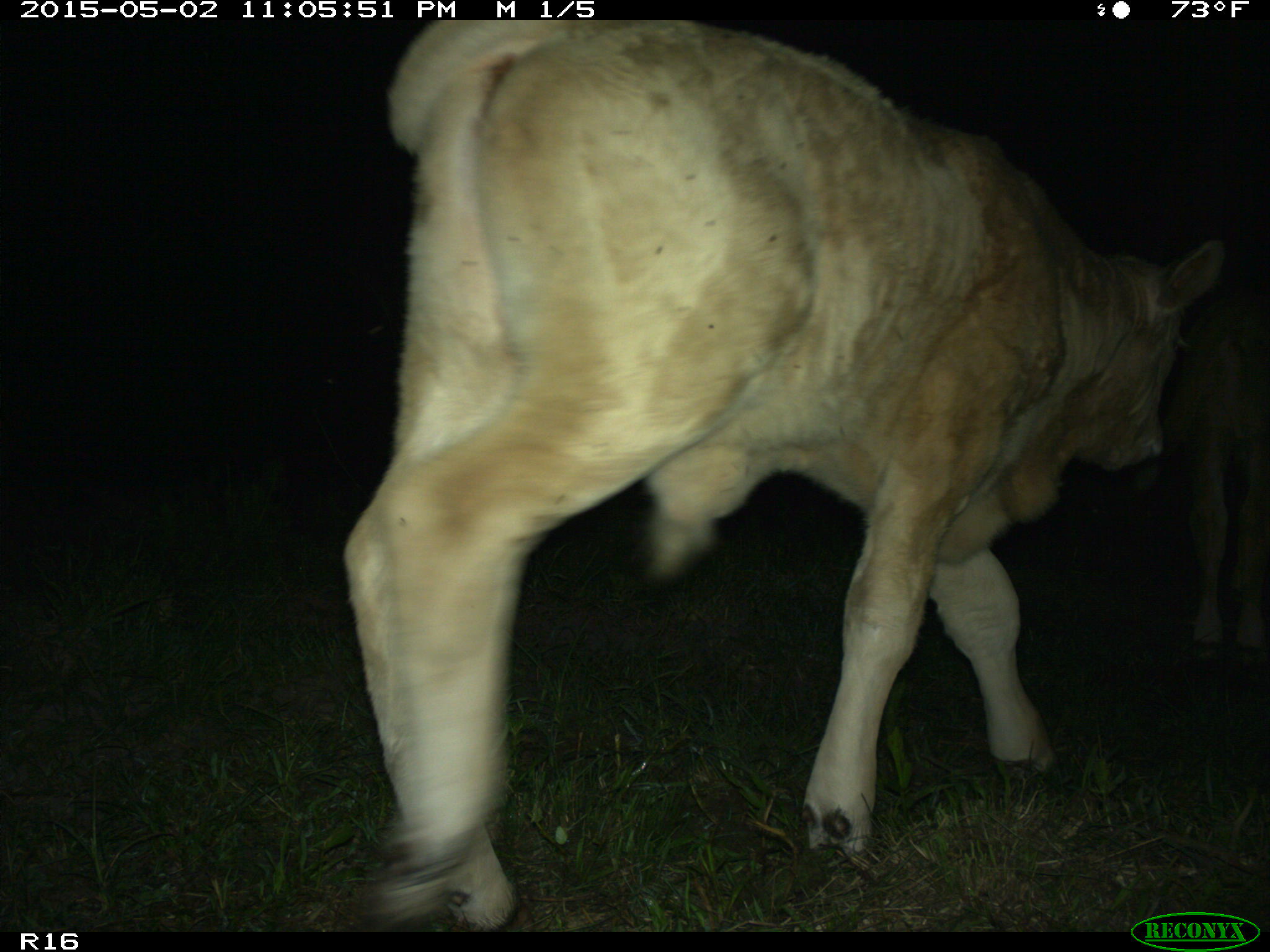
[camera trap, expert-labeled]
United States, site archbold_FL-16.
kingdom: Animalia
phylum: Chordata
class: Mammalia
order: Artiodactyla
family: Bovidae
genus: Bos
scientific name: Bos taurus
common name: domestic cow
Bos taurus (domestic cow).